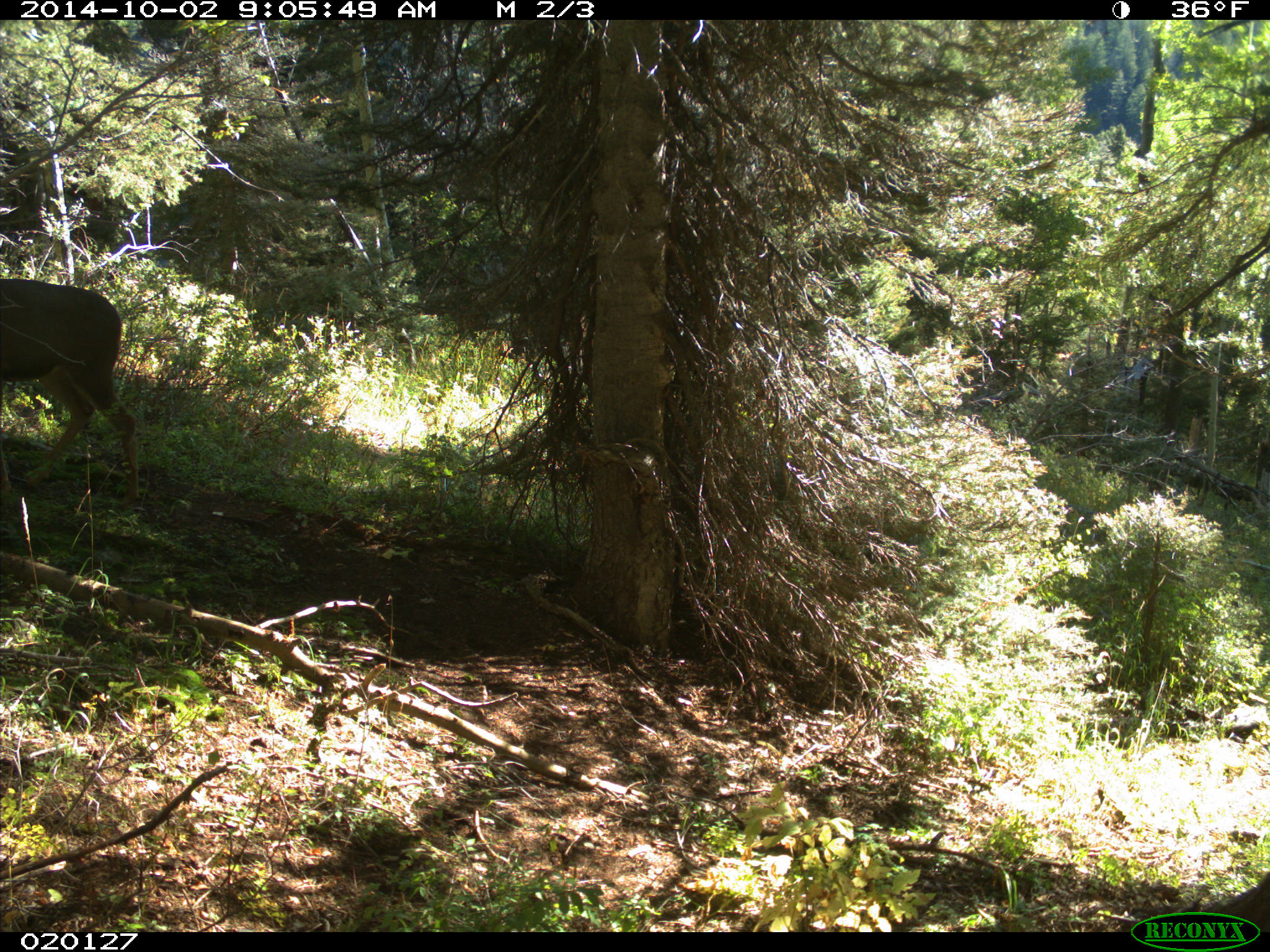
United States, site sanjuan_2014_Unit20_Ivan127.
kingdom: Animalia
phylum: Chordata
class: Mammalia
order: Artiodactyla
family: Cervidae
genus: Odocoileus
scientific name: Odocoileus hemionus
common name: mule deer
Odocoileus hemionus (mule deer).